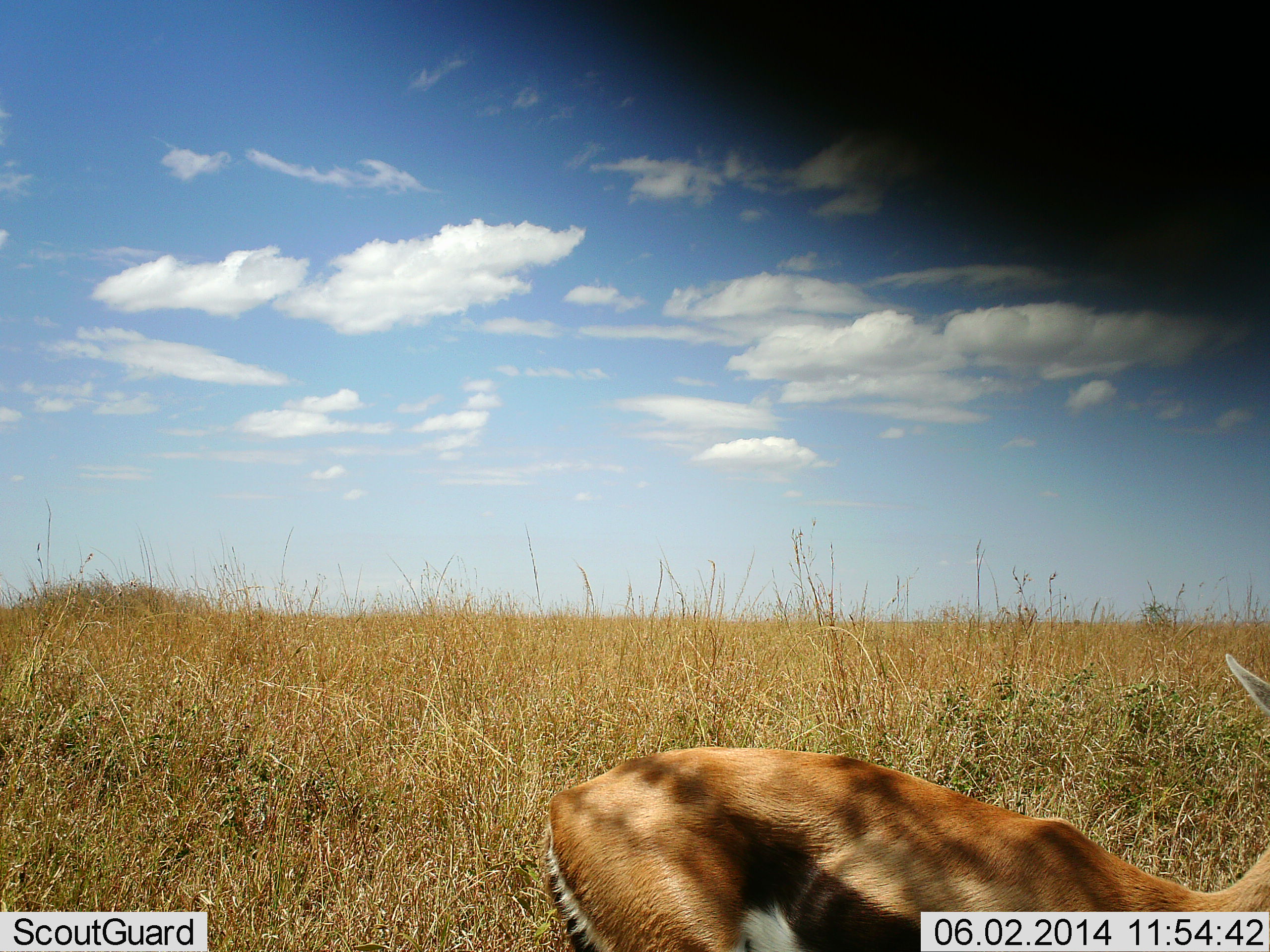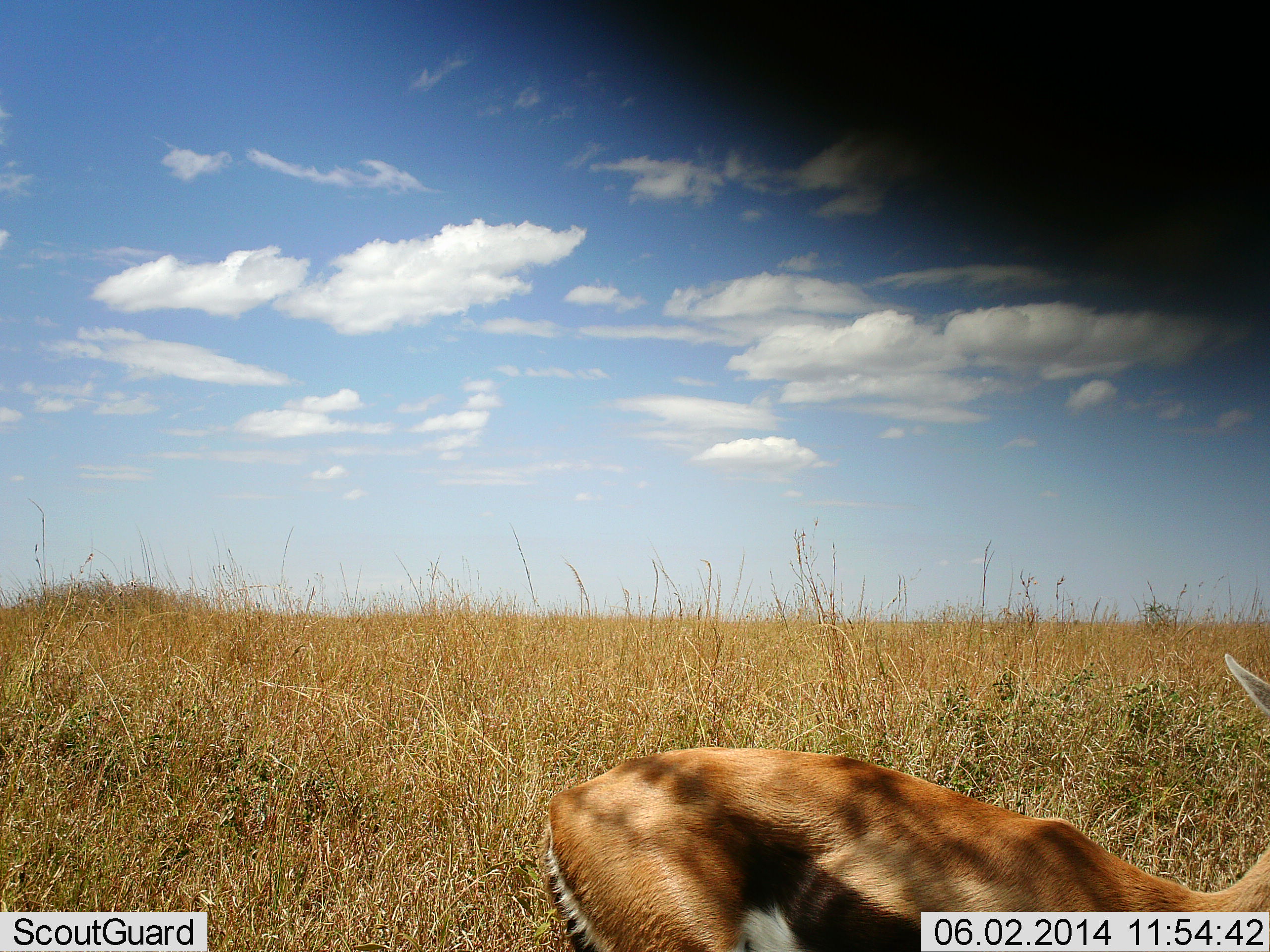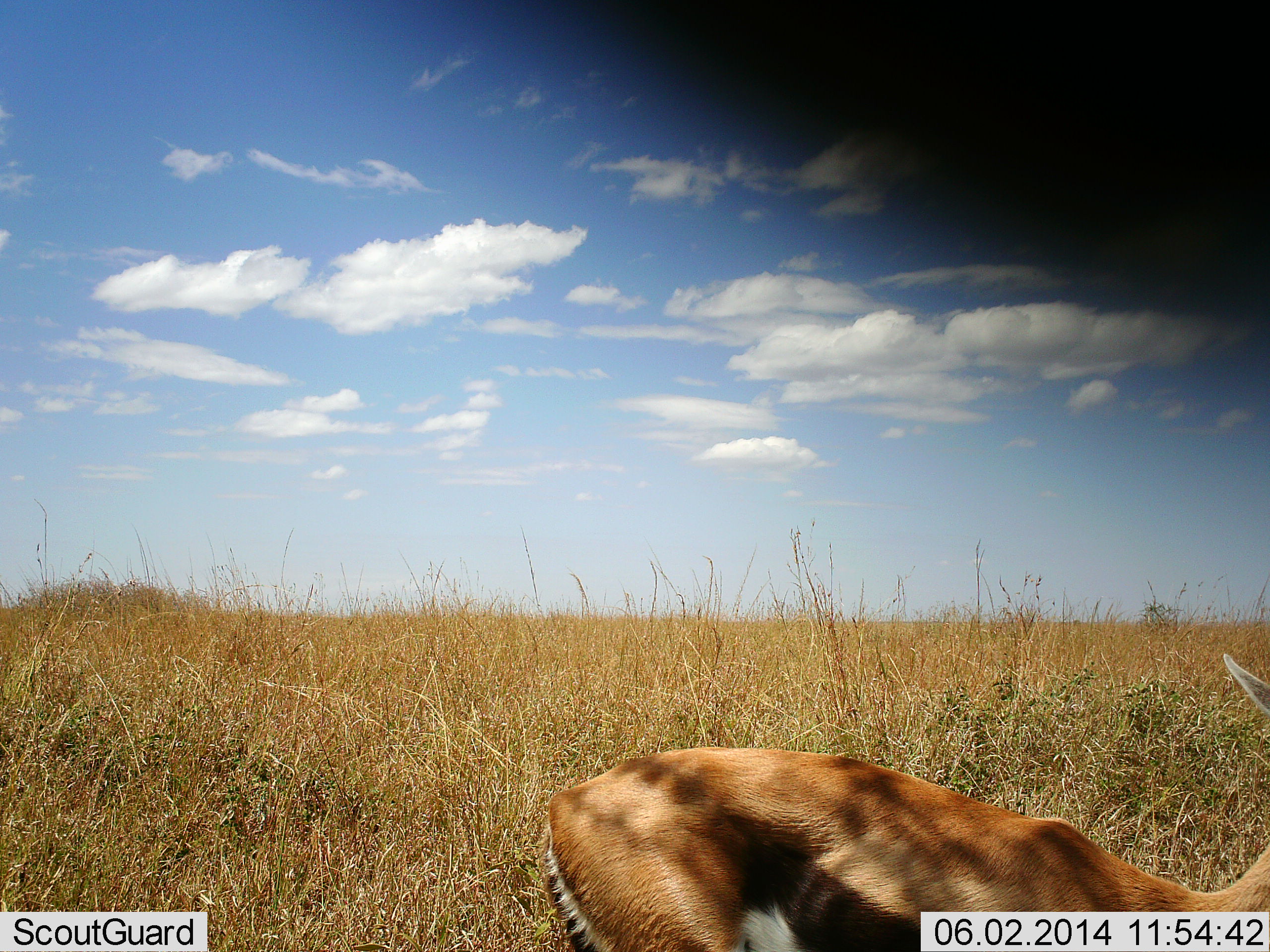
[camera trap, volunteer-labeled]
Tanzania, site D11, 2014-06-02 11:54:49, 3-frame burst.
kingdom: Animalia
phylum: Chordata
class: Mammalia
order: Artiodactyla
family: Bovidae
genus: Eudorcas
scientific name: Eudorcas thomsonii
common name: thomson's gazelle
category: gazellethomsons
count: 1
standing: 63%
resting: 31%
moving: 9%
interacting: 0%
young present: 0%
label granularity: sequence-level